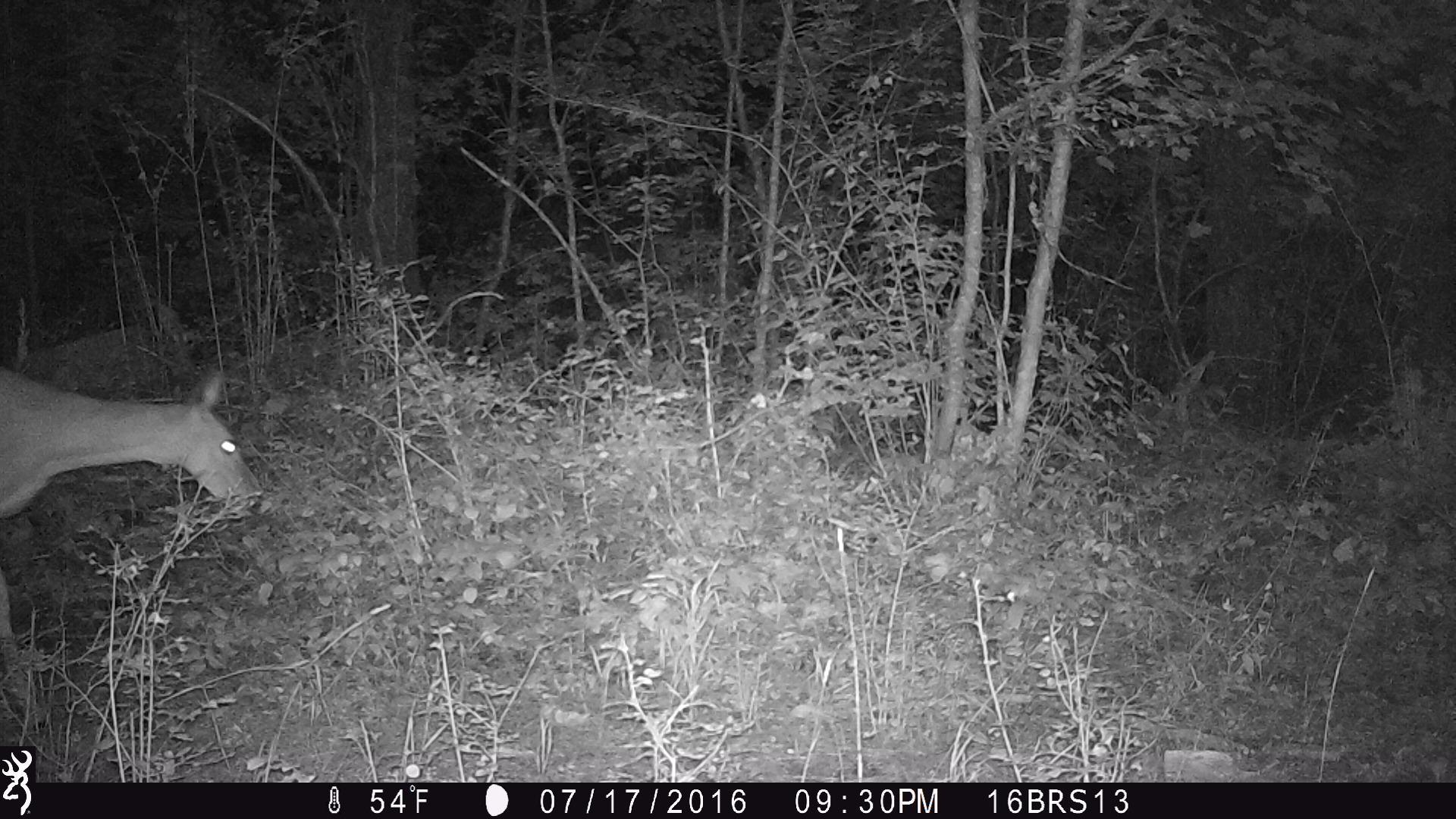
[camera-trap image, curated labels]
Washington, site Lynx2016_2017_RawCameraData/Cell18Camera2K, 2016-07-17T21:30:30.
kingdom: Animalia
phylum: Chordata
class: Mammalia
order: Artiodactyla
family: Cervidae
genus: Odocoileus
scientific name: Odocoileus virginianus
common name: white-tailed deer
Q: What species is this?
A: Odocoileus virginianus (white-tailed deer).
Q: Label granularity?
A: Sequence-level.